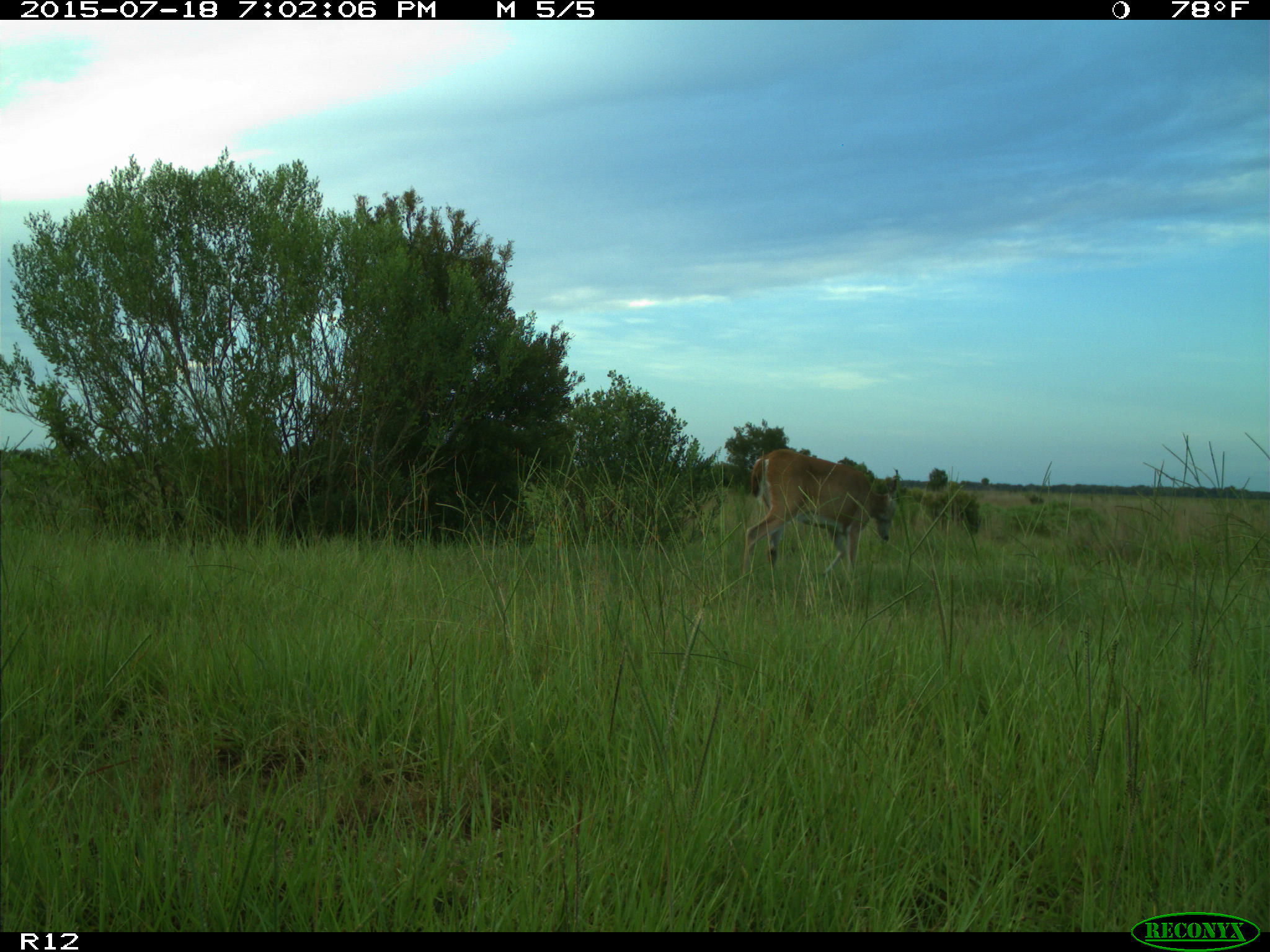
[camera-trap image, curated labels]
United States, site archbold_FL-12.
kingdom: Animalia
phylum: Chordata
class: Mammalia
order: Artiodactyla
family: Cervidae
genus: Odocoileus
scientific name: Odocoileus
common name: deer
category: unidentified deer